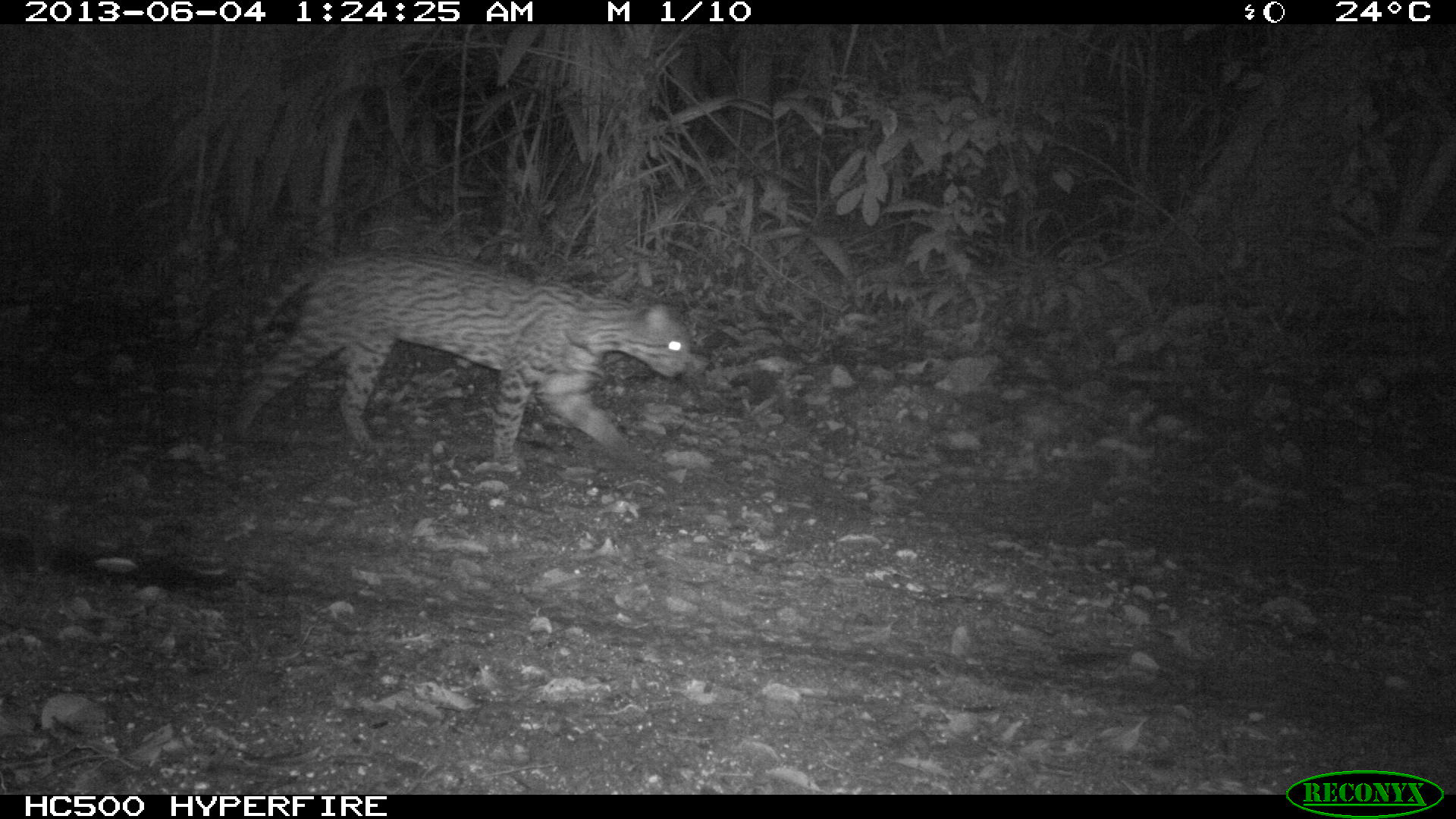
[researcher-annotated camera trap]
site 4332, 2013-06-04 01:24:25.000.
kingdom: Animalia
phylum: Chordata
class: Mammalia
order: Carnivora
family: Felidae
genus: Leopardus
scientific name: Leopardus pardalis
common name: ocelot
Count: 1.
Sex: male.